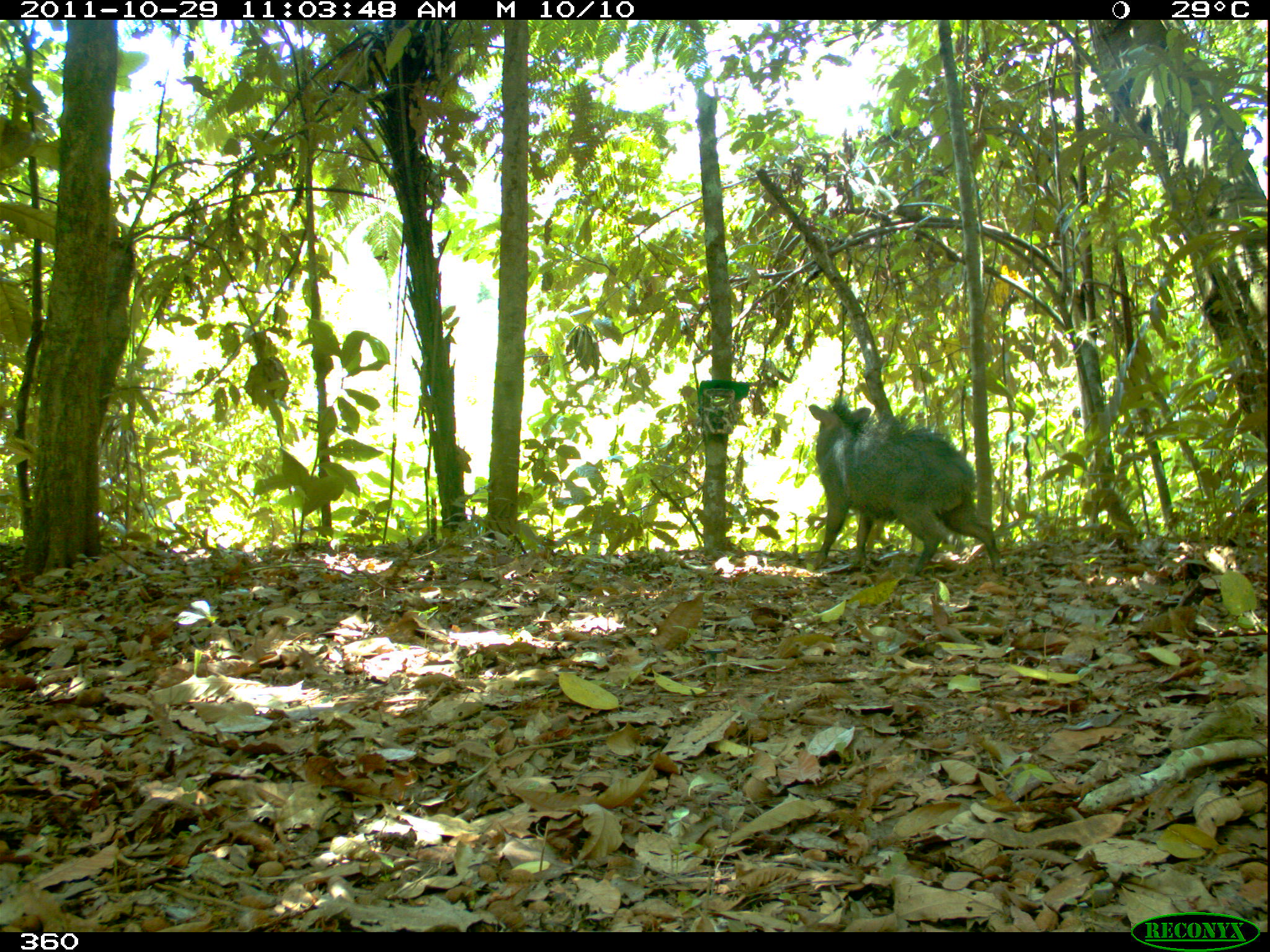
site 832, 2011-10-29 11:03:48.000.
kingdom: Animalia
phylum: Chordata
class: Mammalia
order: Artiodactyla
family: Tayassuidae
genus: Pecari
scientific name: Pecari tajacu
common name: collared peccary